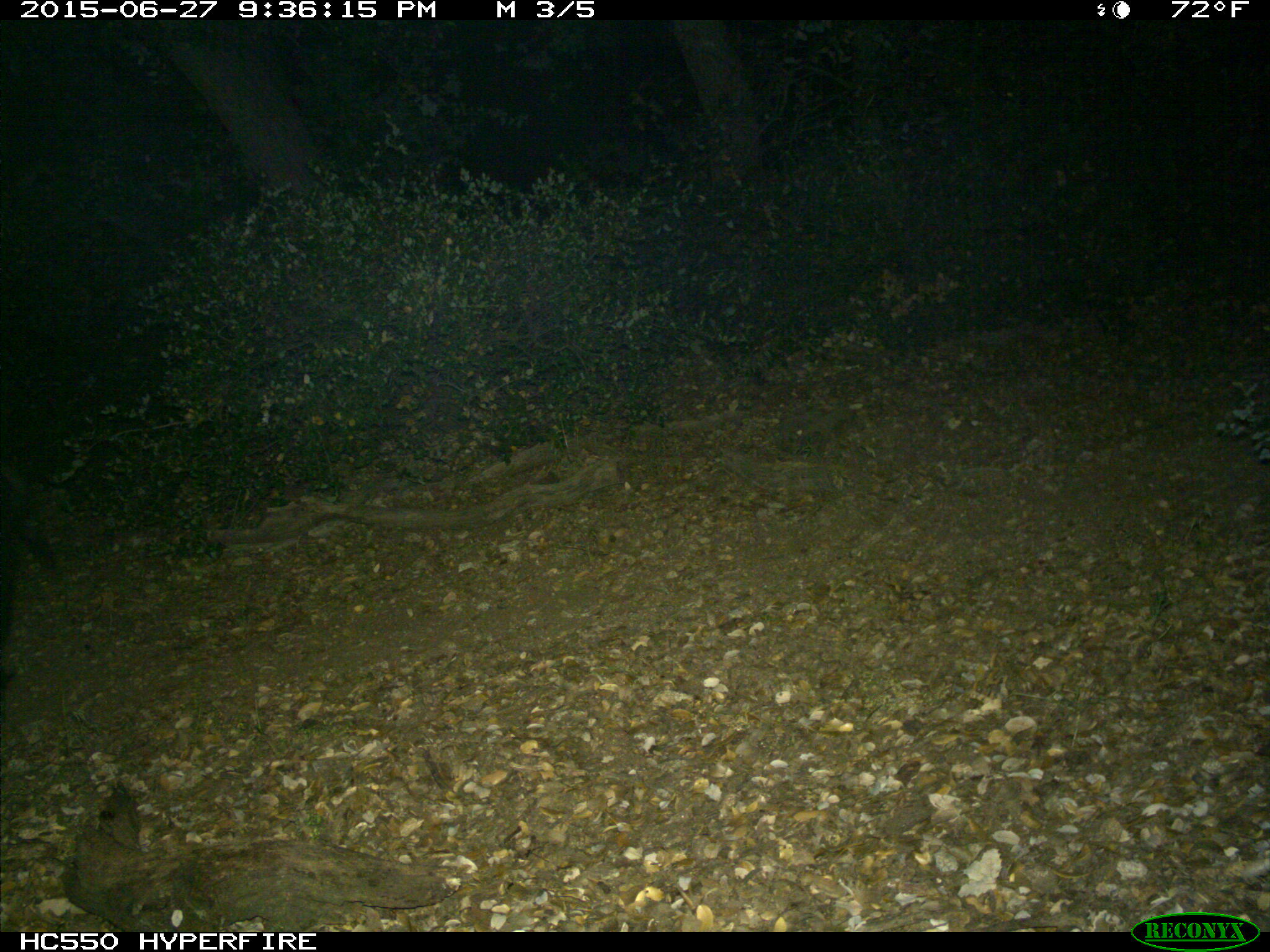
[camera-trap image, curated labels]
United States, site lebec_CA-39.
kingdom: Animalia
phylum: Chordata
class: Mammalia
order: Artiodactyla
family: Suidae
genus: Sus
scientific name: Sus scrofa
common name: wild boar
Sus scrofa (wild boar).